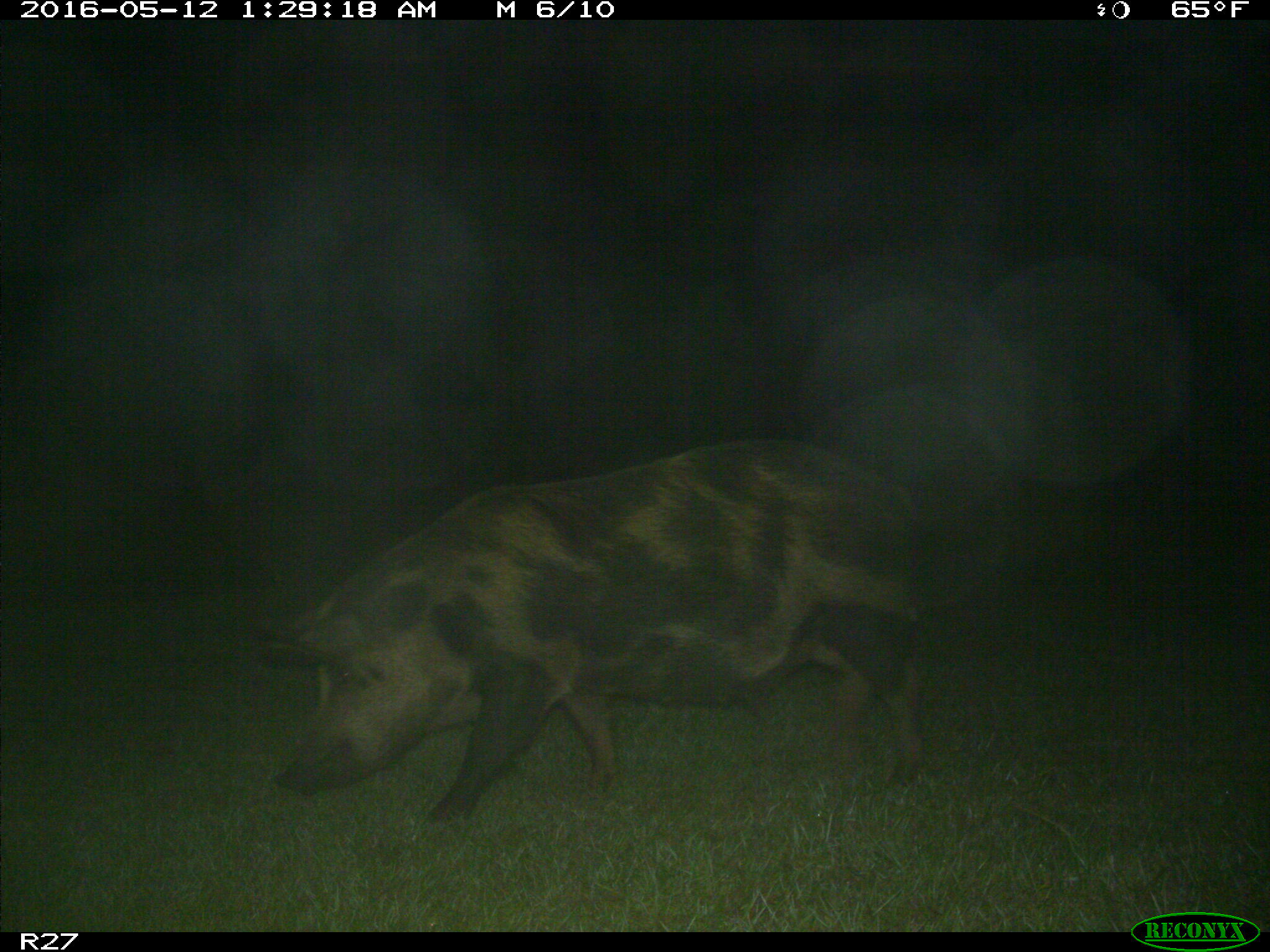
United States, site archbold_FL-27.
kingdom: Animalia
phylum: Chordata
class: Mammalia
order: Artiodactyla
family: Suidae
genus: Sus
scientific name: Sus scrofa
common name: wild boar